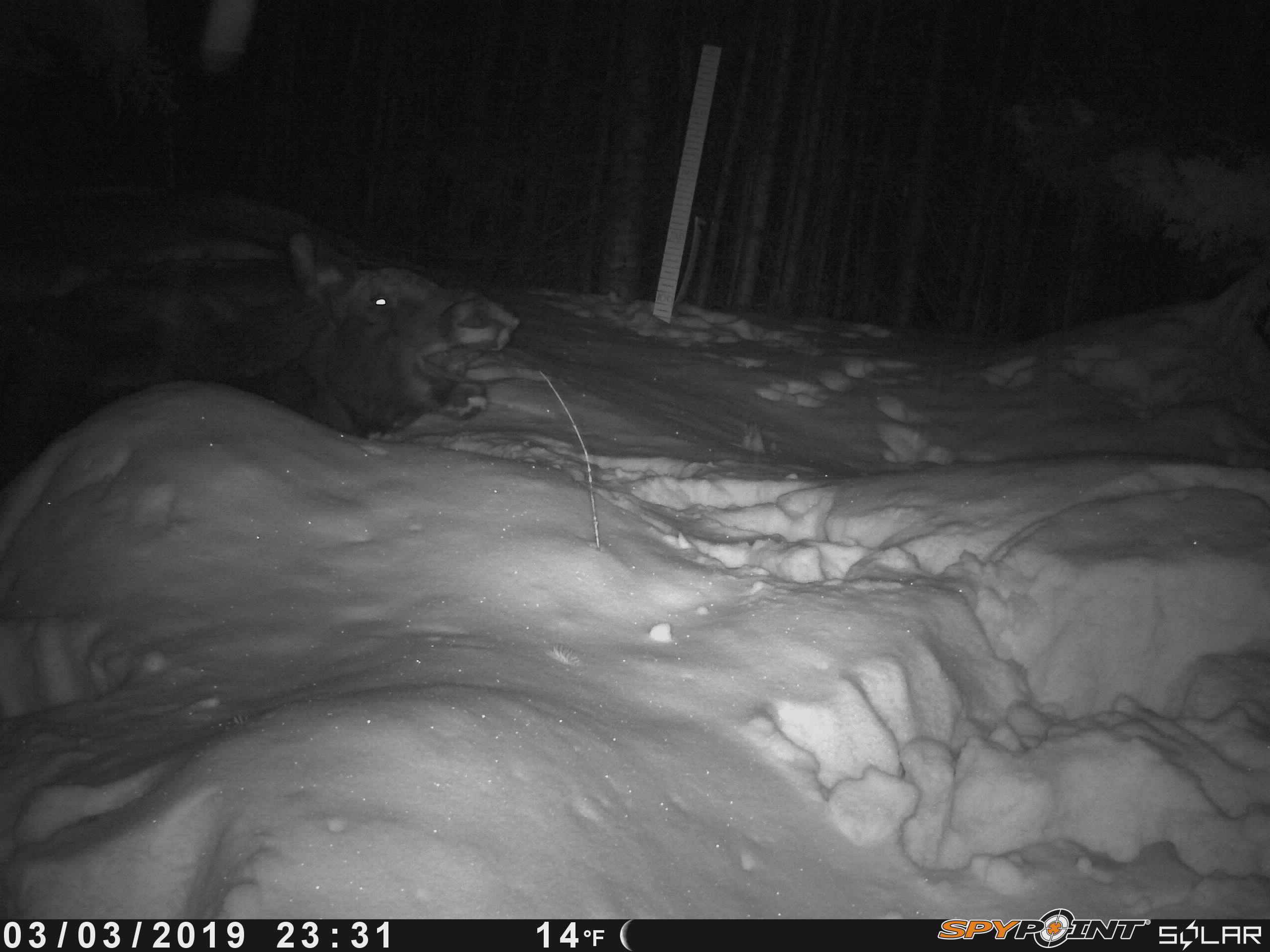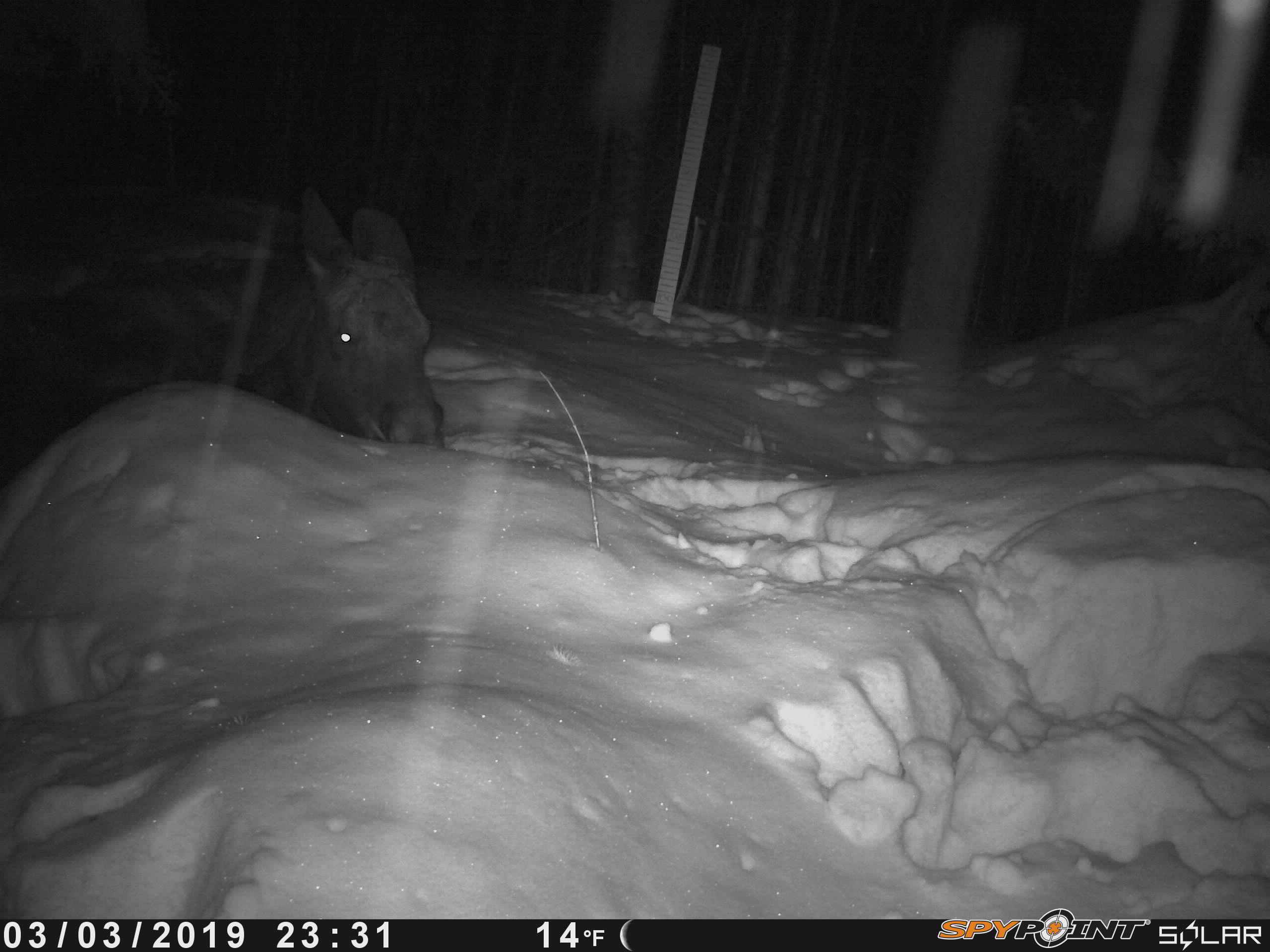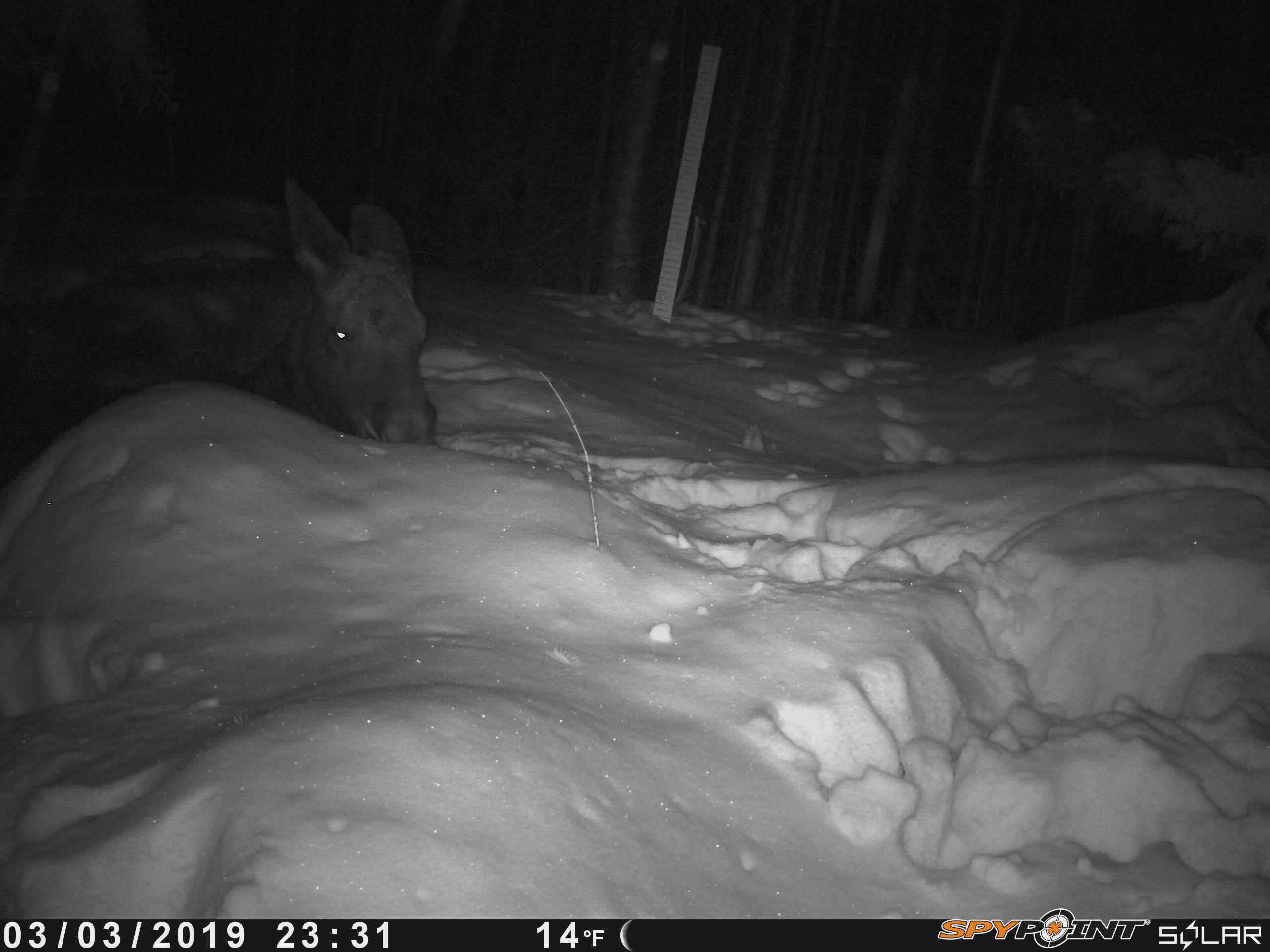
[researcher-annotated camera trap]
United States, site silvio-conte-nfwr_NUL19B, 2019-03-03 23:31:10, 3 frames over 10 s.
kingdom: Animalia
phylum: Chordata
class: Mammalia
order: Artiodactyla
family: Cervidae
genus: Alces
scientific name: Alces alces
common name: moose